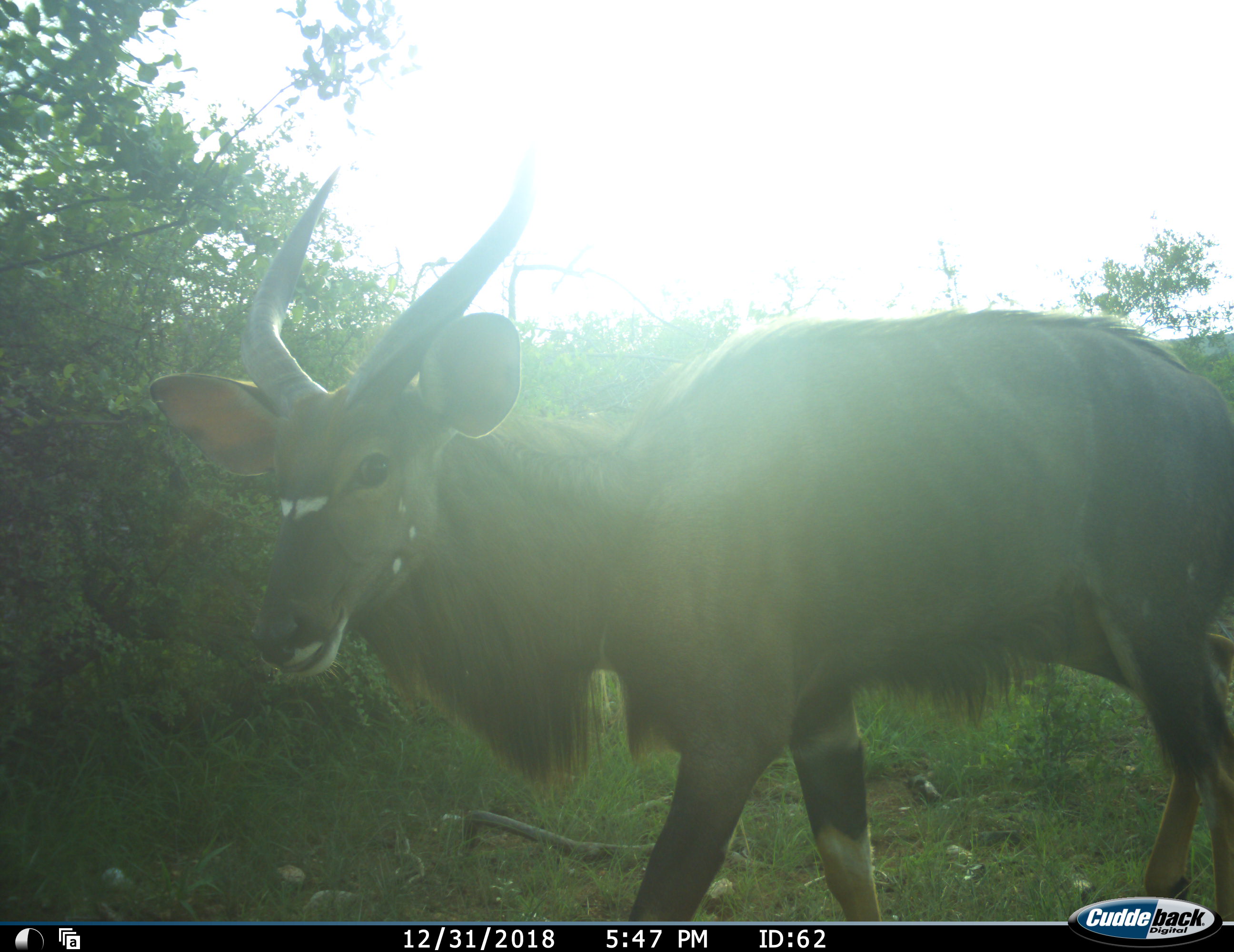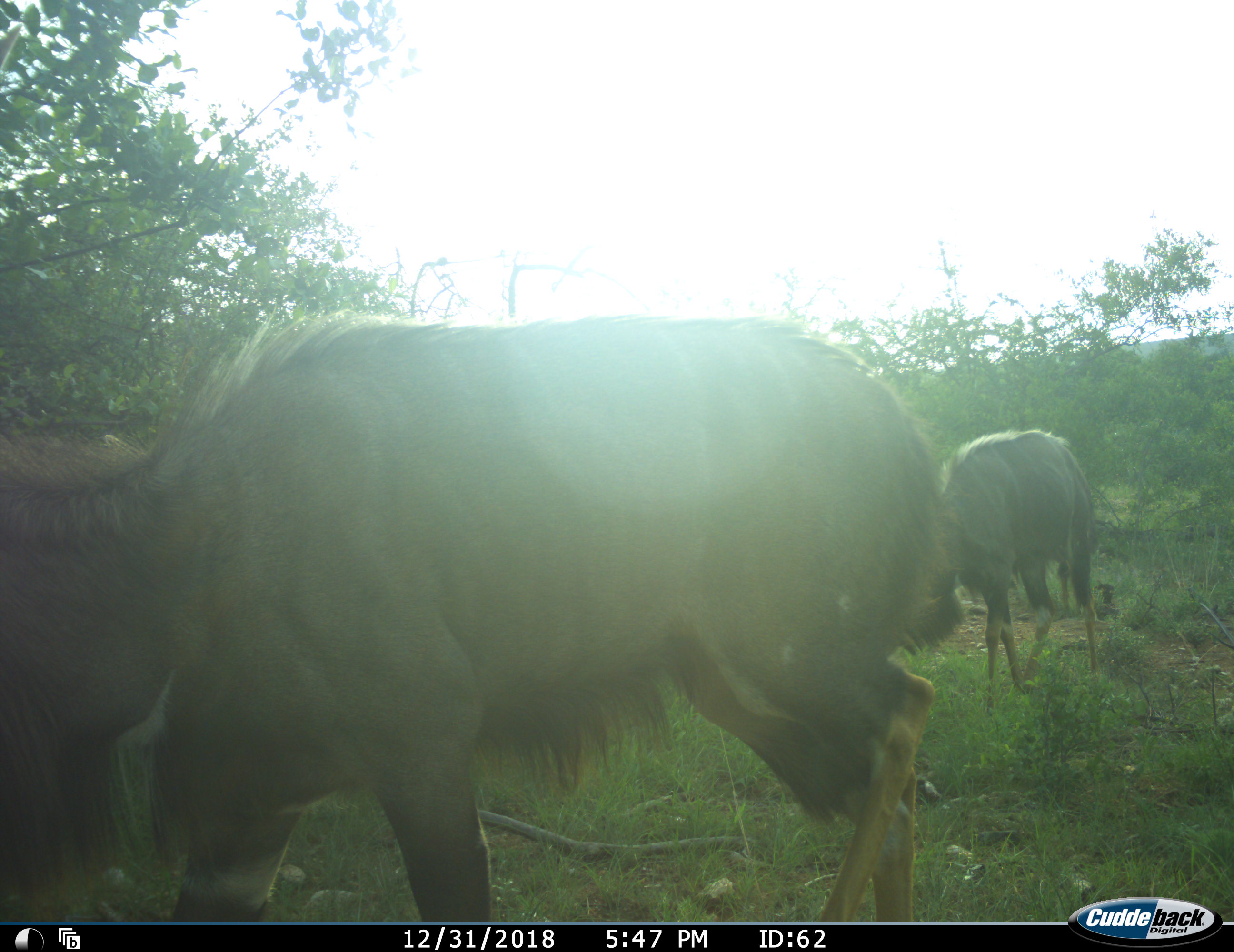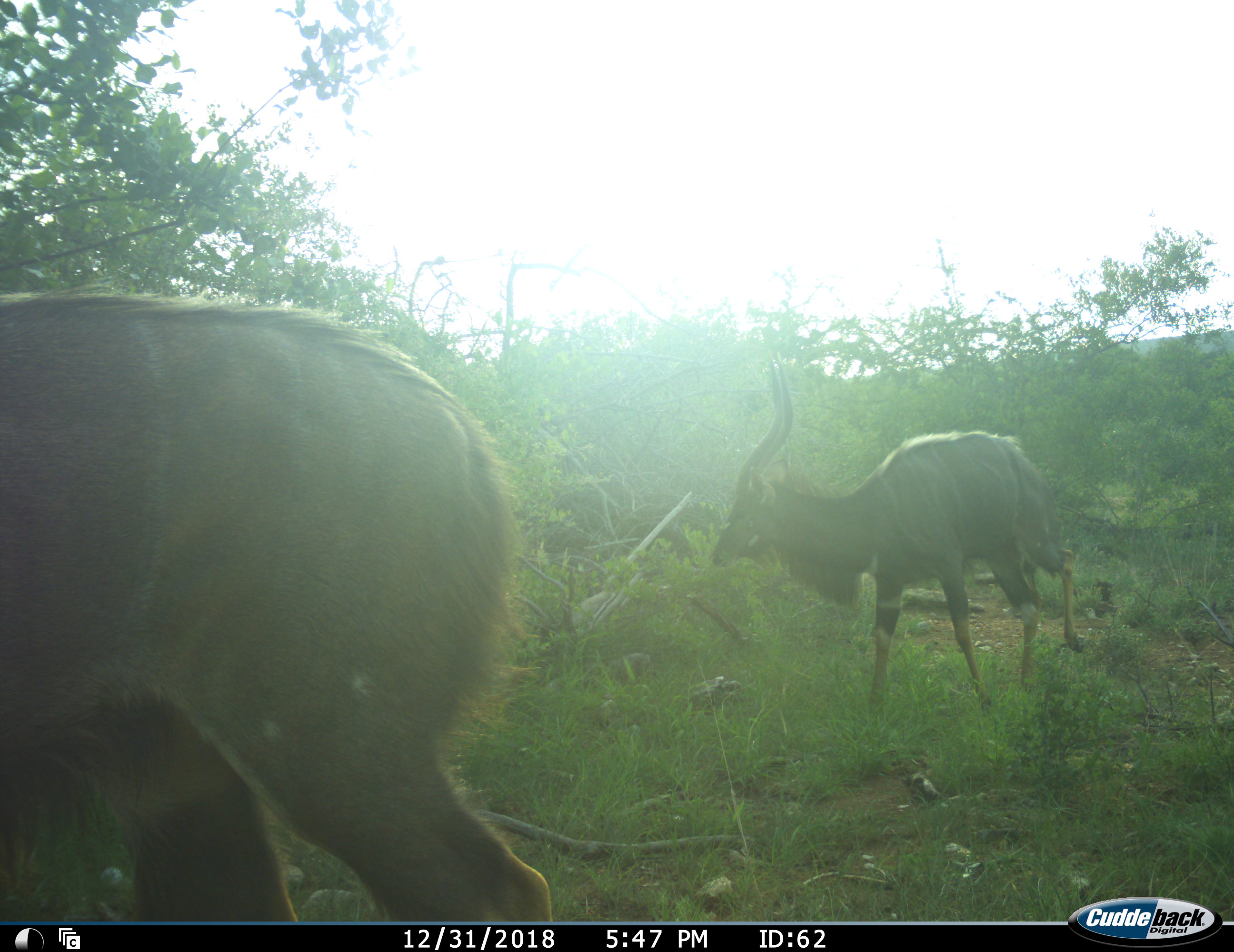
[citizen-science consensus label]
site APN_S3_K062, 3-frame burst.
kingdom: Animalia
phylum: Chordata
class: Mammalia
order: Artiodactyla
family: Bovidae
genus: Tragelaphus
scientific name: Tragelaphus angasii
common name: nyala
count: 2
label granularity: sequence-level